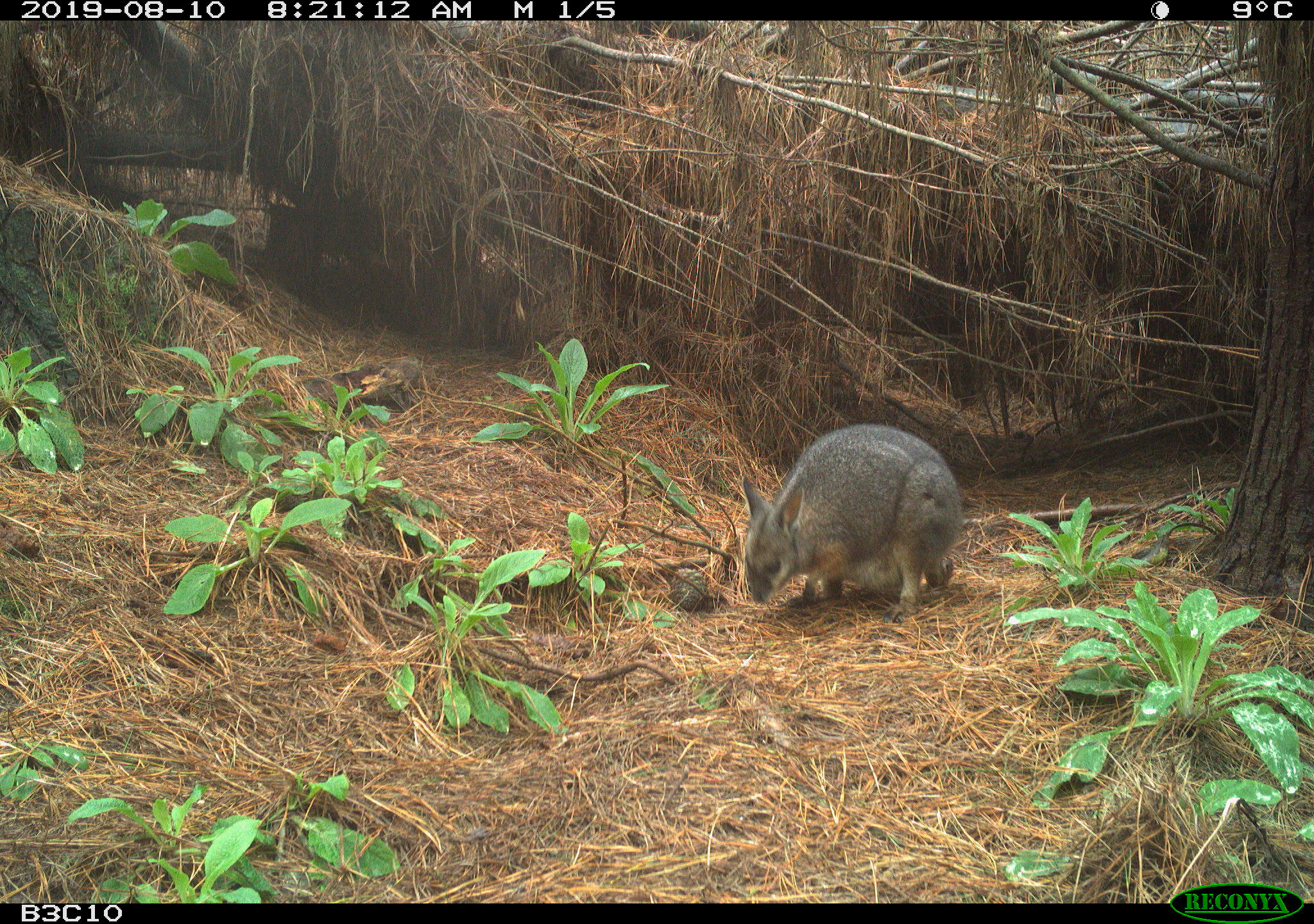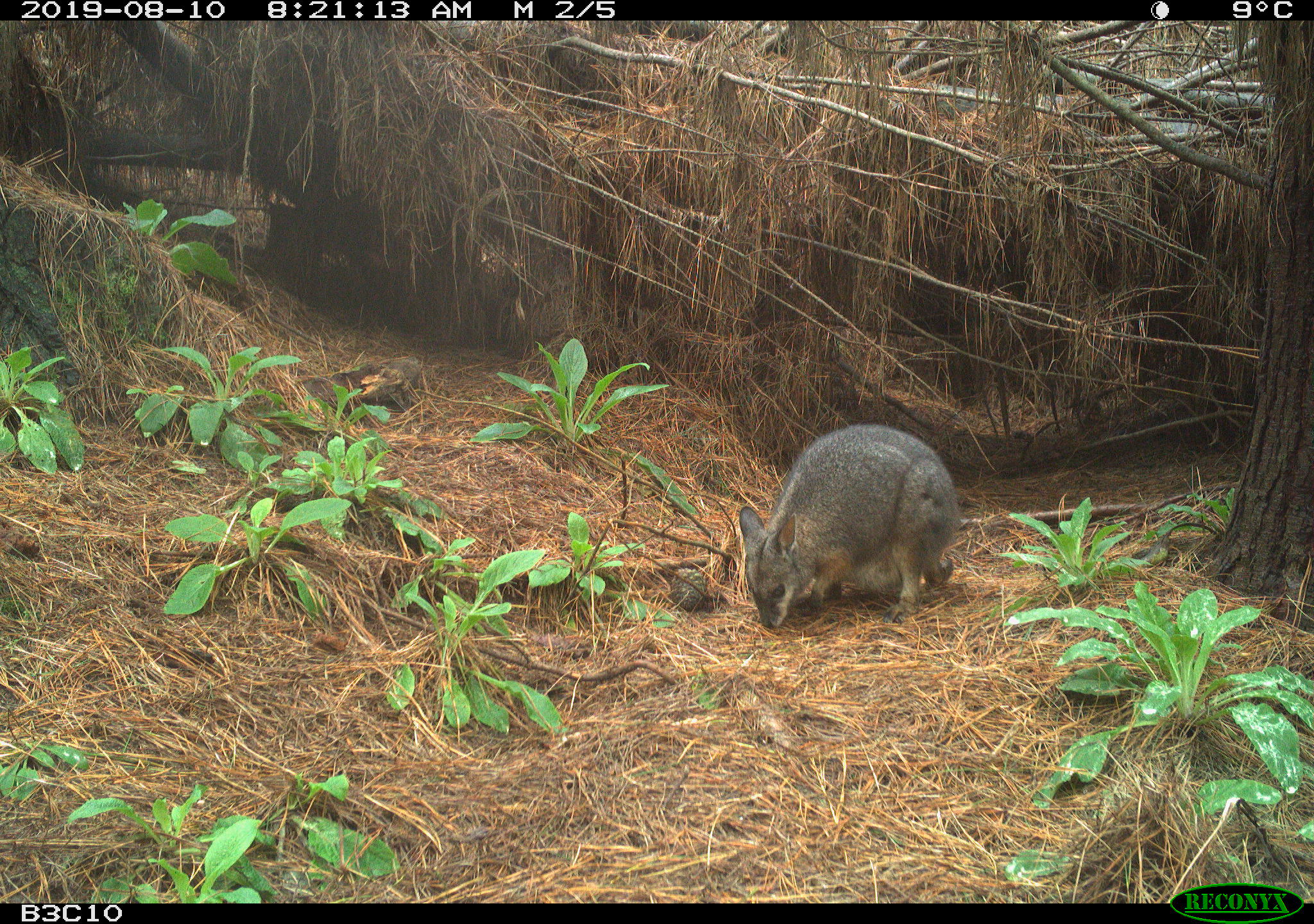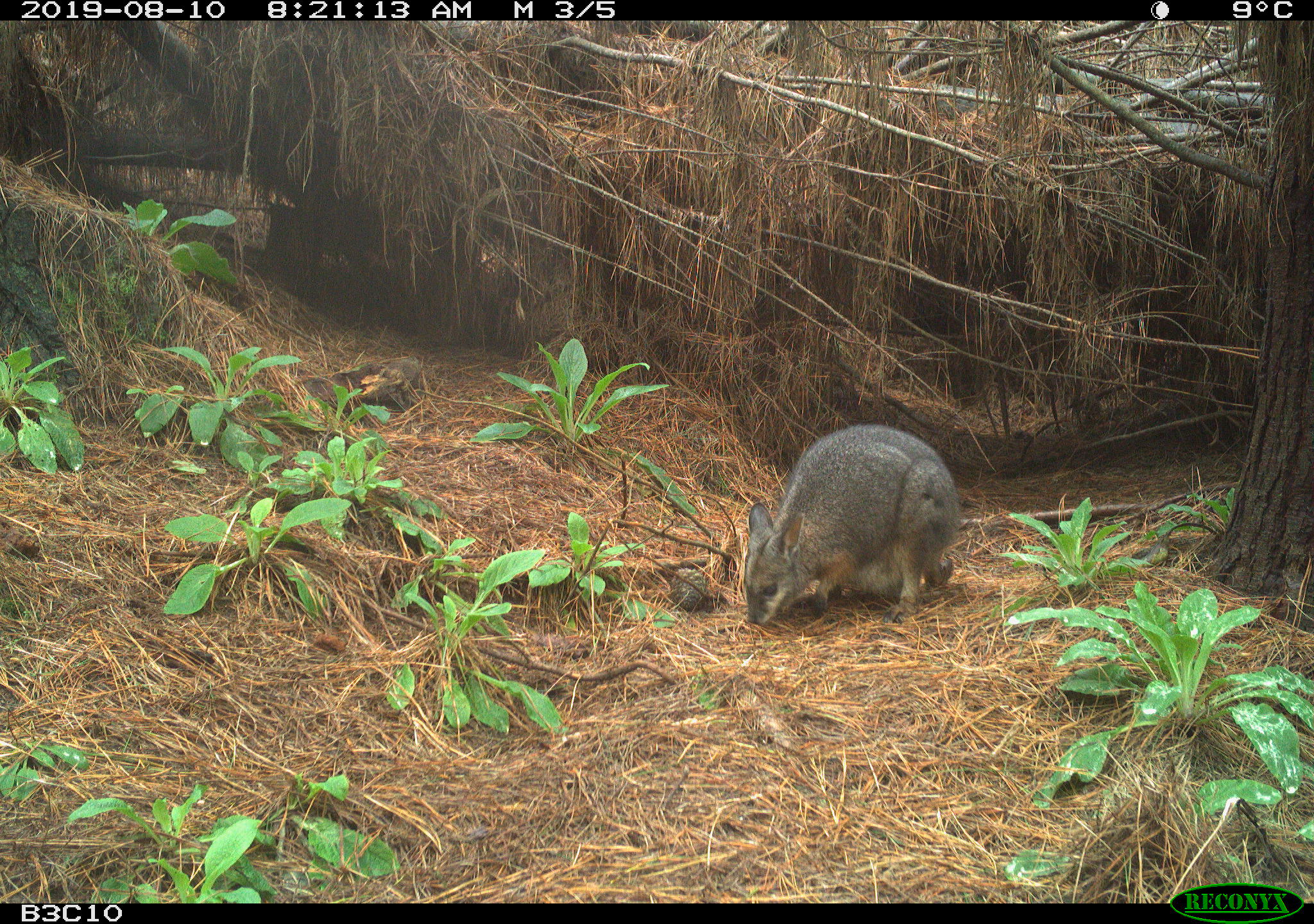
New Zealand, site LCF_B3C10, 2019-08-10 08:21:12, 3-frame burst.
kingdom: Animalia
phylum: Chordata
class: Mammalia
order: Diprotodontia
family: Macropodidae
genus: Notamacropus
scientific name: Notamacropus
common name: wallaby